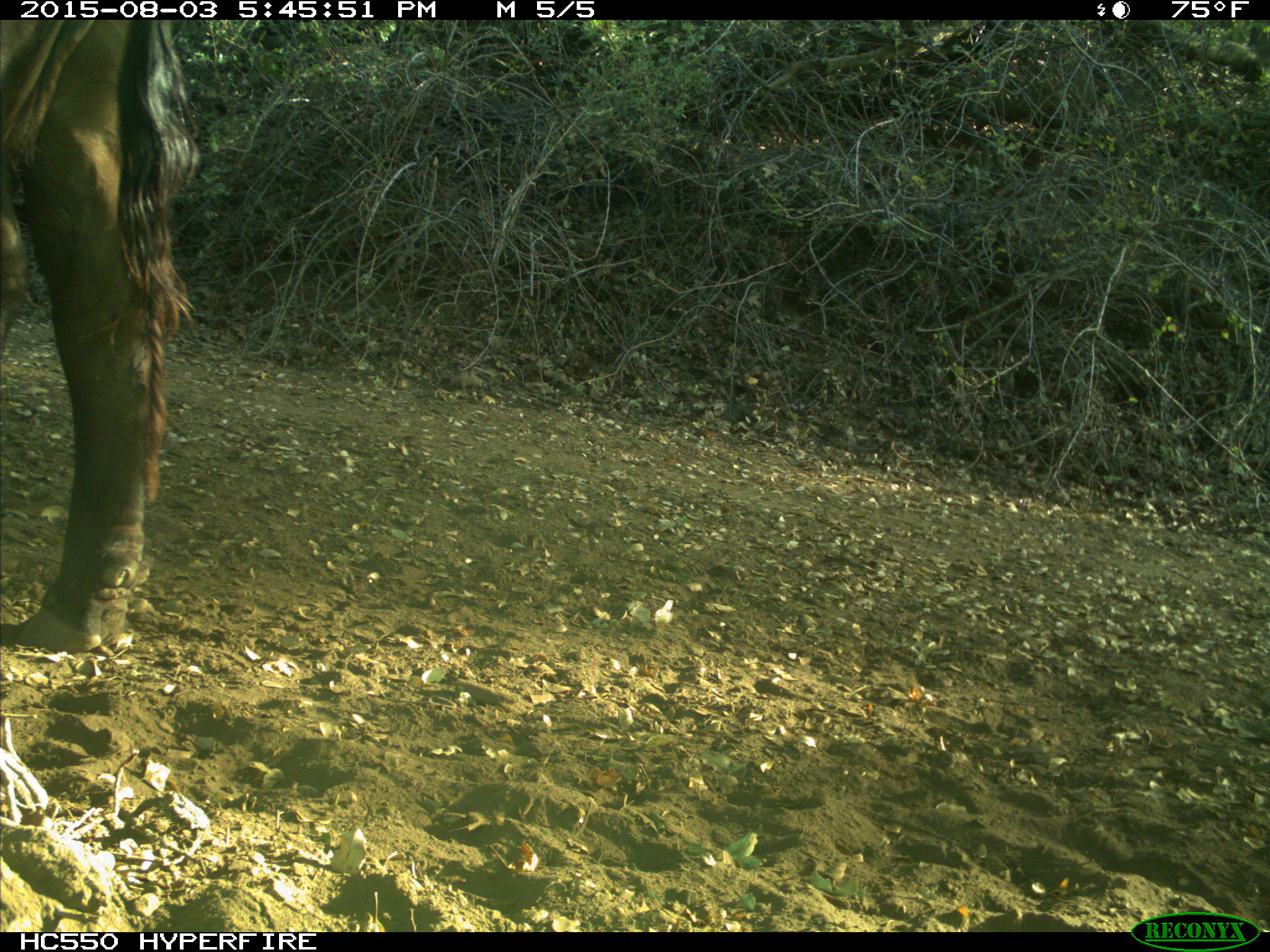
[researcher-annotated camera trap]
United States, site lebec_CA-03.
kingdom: Animalia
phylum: Chordata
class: Mammalia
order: Artiodactyla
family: Bovidae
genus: Bos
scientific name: Bos taurus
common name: domestic cow